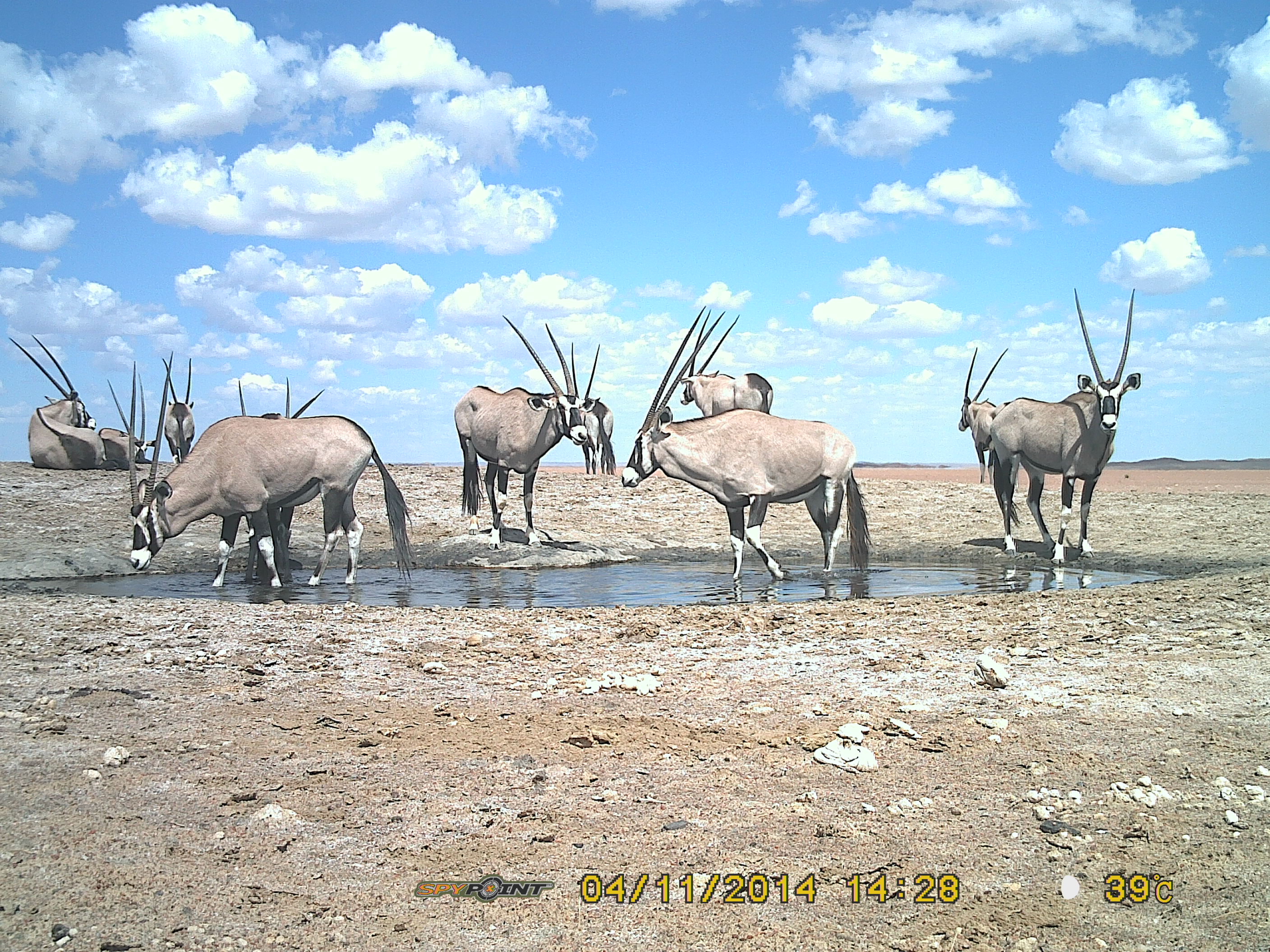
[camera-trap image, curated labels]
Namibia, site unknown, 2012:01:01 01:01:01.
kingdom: Animalia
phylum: Chordata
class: Mammalia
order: Artiodactyla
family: Bovidae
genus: Oryx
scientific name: Oryx gazella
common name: gemsbok